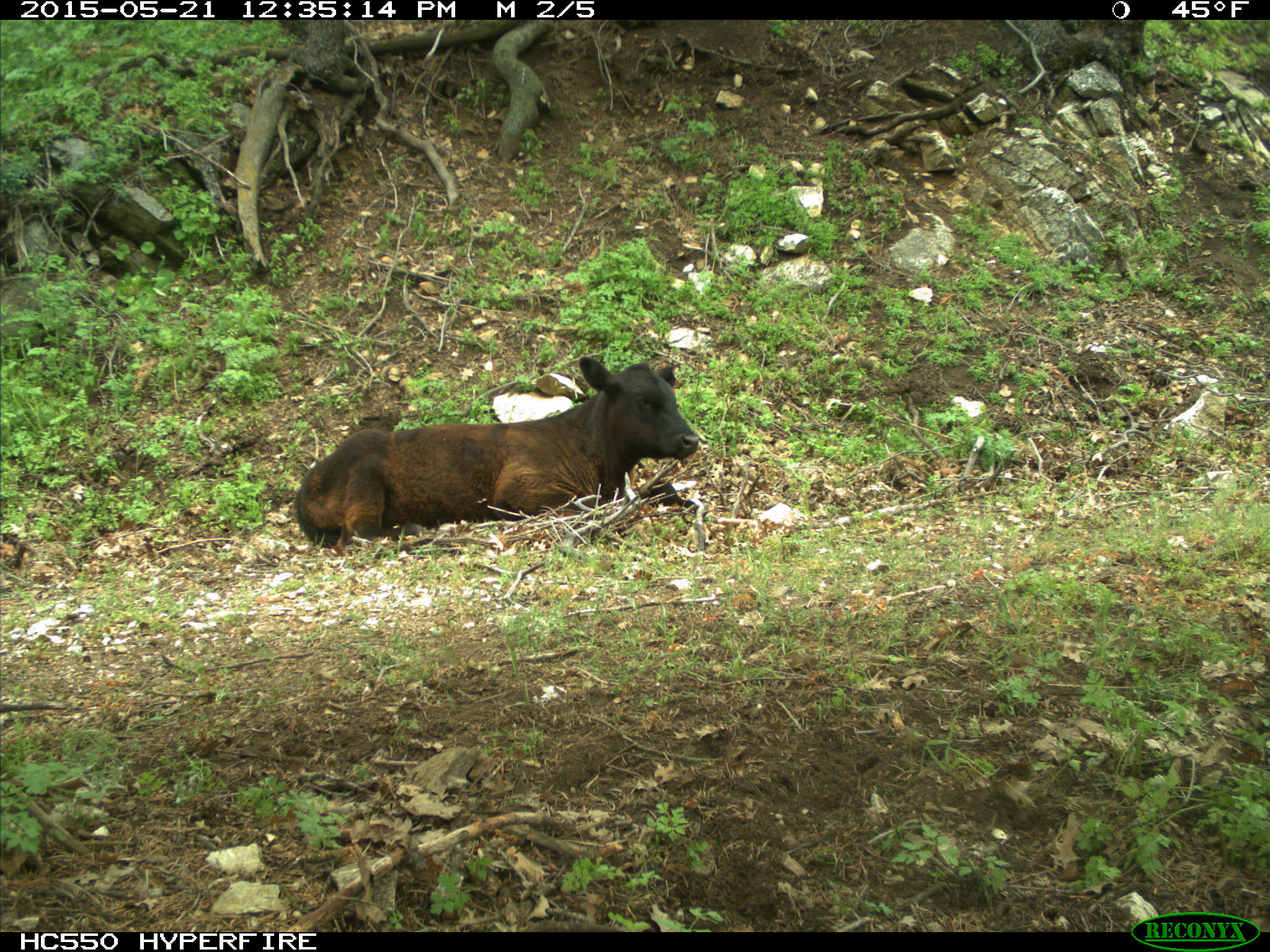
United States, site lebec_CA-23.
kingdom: Animalia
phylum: Chordata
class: Mammalia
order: Artiodactyla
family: Bovidae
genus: Bos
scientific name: Bos taurus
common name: domestic cow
Bos taurus (domestic cow).